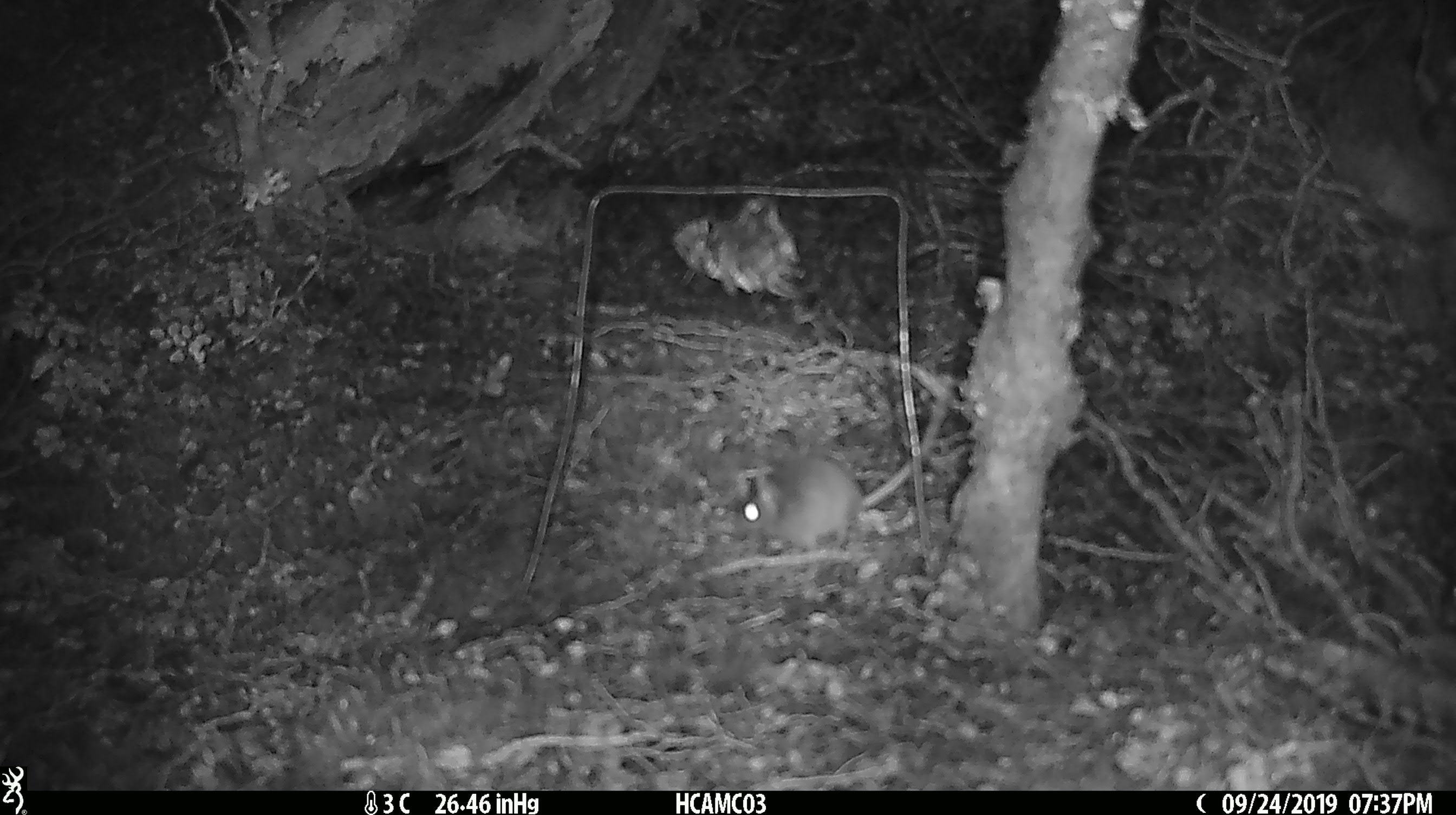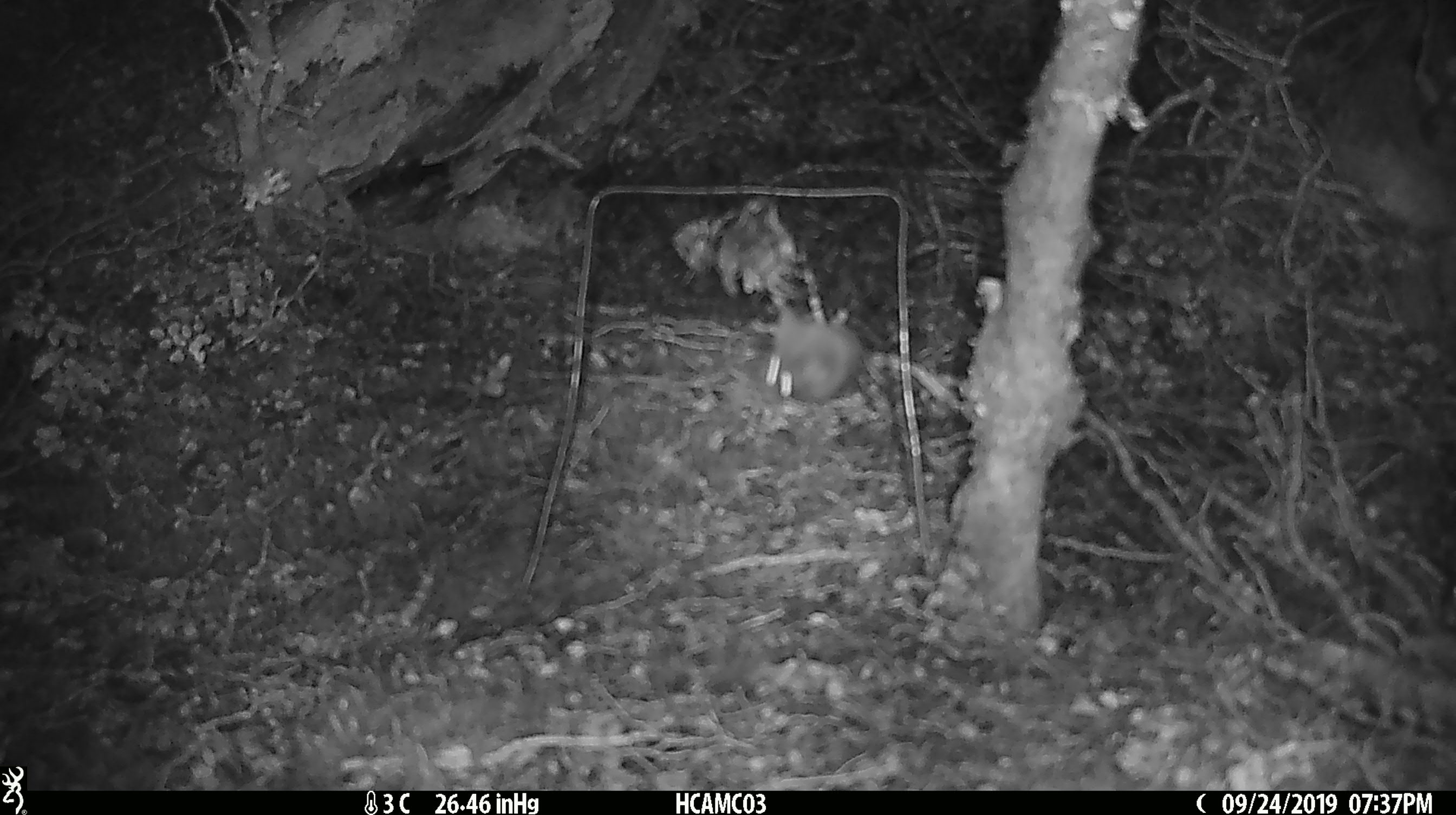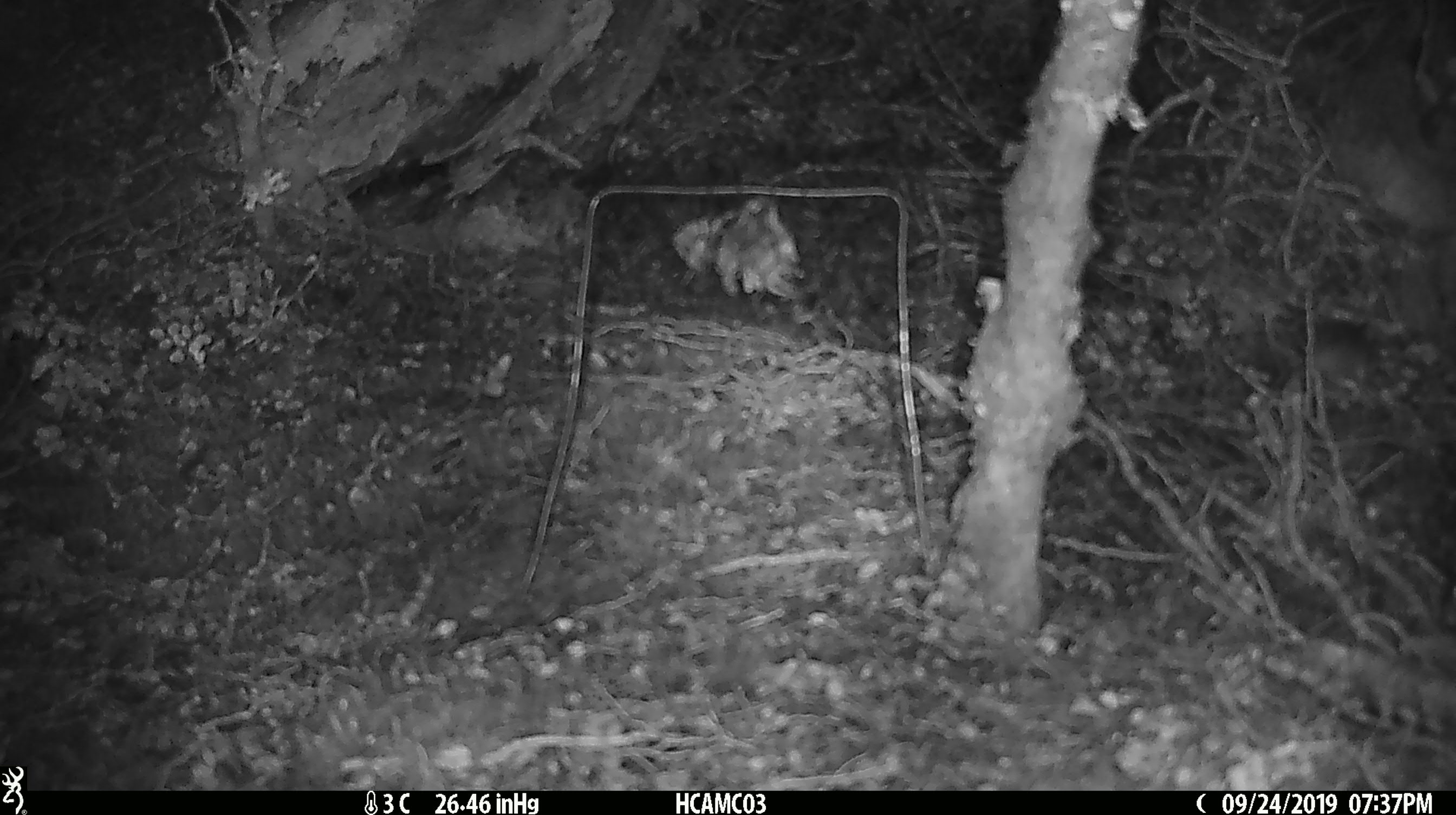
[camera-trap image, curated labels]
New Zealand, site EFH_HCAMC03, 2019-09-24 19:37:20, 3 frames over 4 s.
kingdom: Animalia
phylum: Chordata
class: Mammalia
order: Rodentia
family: Muridae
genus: Mus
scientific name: Mus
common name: mouse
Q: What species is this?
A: Mouse (Mus).